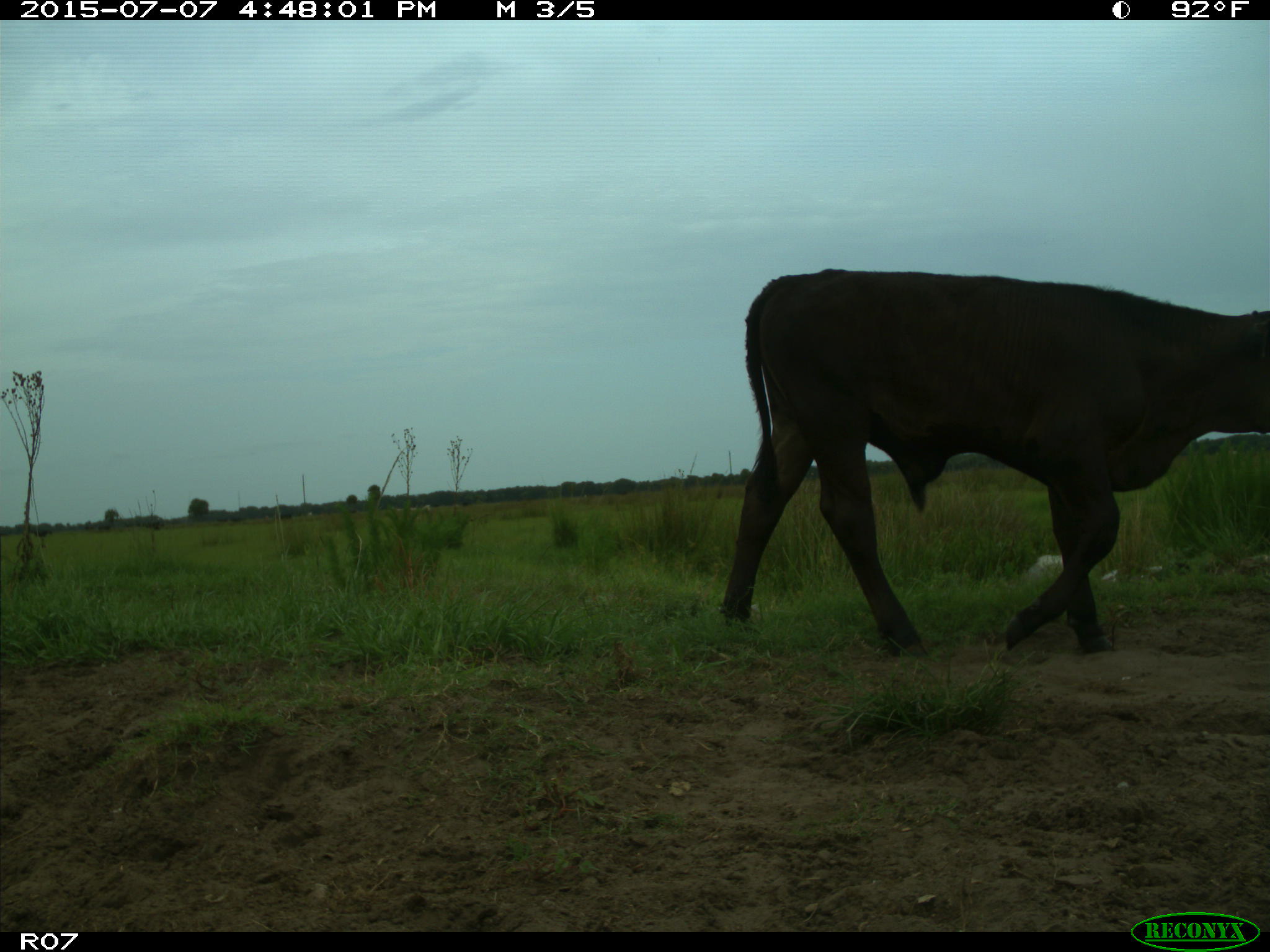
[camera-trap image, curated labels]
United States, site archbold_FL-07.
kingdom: Animalia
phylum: Chordata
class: Mammalia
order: Artiodactyla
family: Bovidae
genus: Bos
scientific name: Bos taurus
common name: domestic cow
Bos taurus (domestic cow).